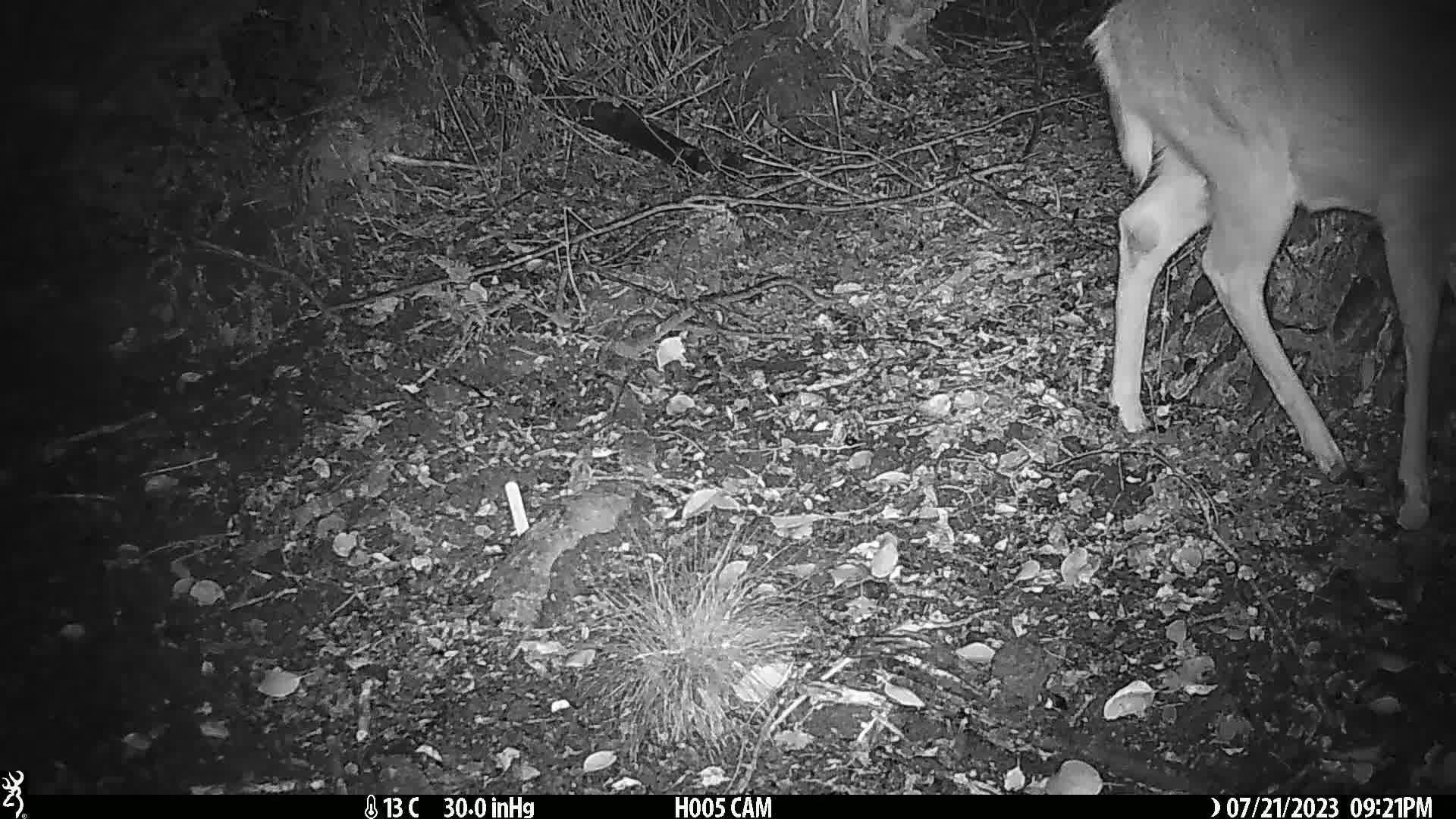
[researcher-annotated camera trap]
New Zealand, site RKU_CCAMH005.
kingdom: Animalia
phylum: Chordata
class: Mammalia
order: Artiodactyla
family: Cervidae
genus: Odocoileus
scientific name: Odocoileus virginianus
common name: white-tailed deer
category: white tailed deer